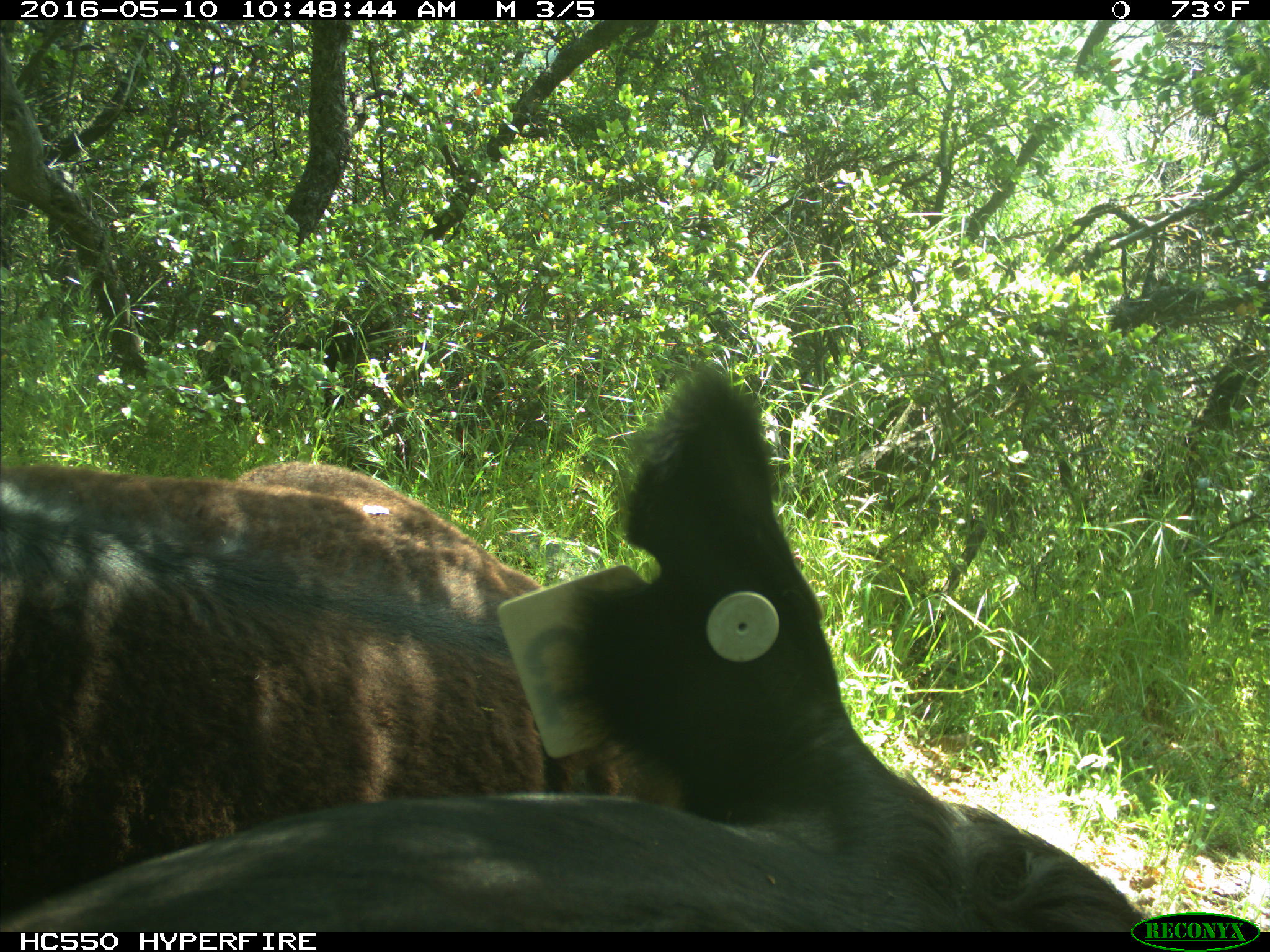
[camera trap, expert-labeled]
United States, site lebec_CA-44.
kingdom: Animalia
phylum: Chordata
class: Mammalia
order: Artiodactyla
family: Bovidae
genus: Bos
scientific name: Bos taurus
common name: domestic cow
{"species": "Bos taurus (domestic cow)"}